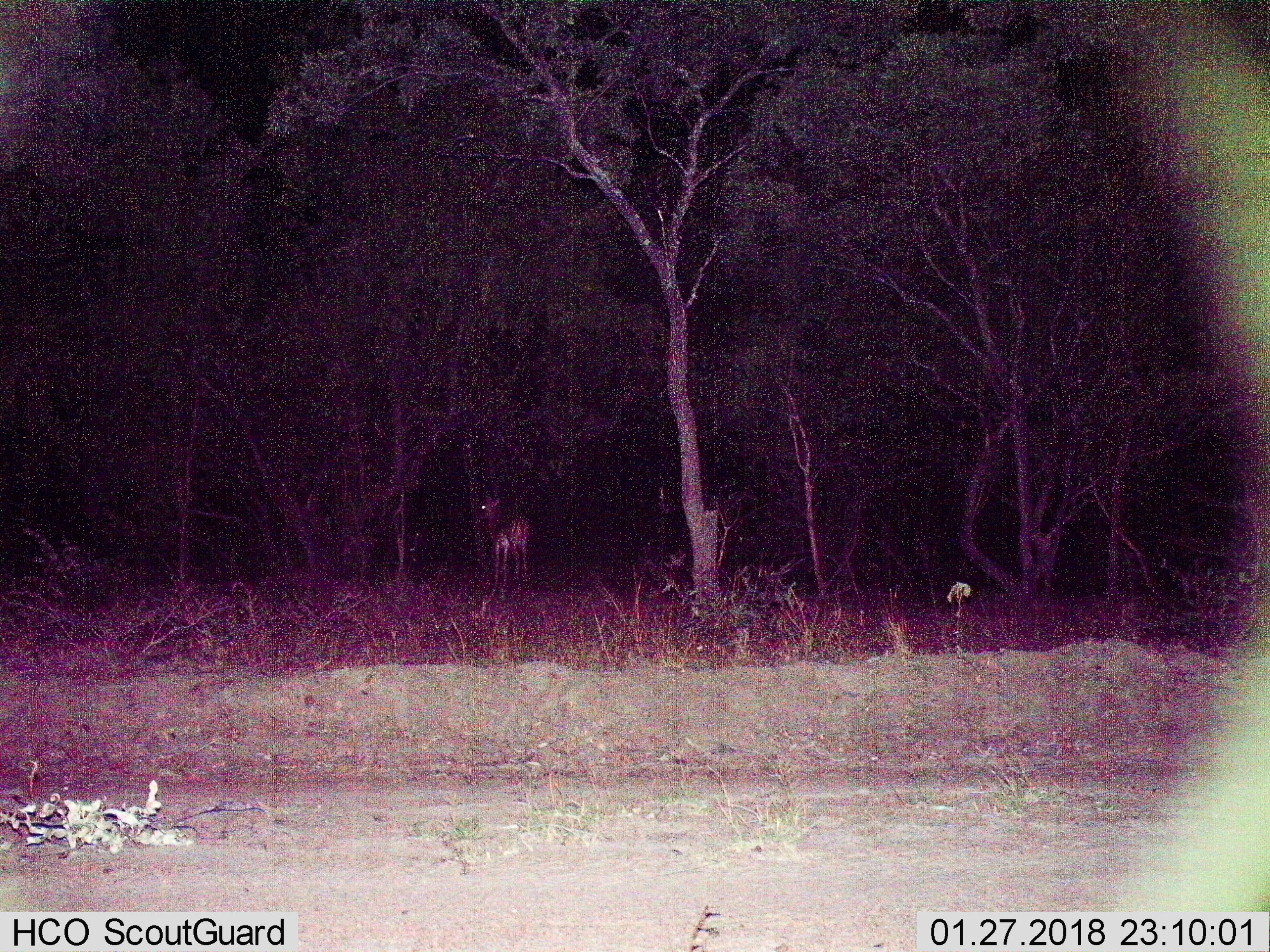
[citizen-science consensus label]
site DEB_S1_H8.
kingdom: Animalia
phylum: Chordata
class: Mammalia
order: Artiodactyla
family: Bovidae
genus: Aepyceros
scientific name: Aepyceros melampus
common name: impala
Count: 1.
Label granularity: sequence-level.